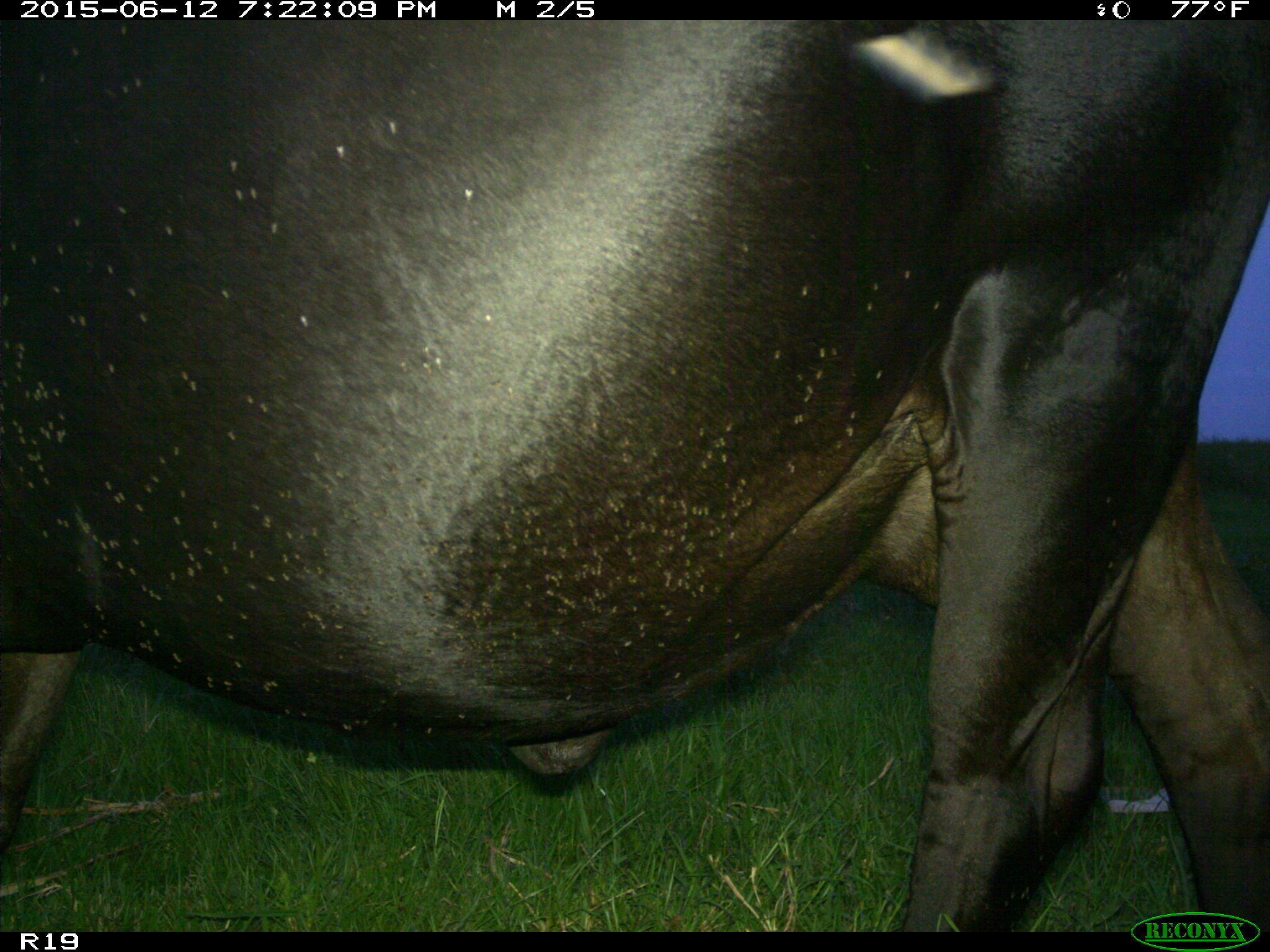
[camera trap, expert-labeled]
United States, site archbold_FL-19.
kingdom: Animalia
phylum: Chordata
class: Mammalia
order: Artiodactyla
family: Bovidae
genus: Bos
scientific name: Bos taurus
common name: domestic cow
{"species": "Bos taurus (domestic cow)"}